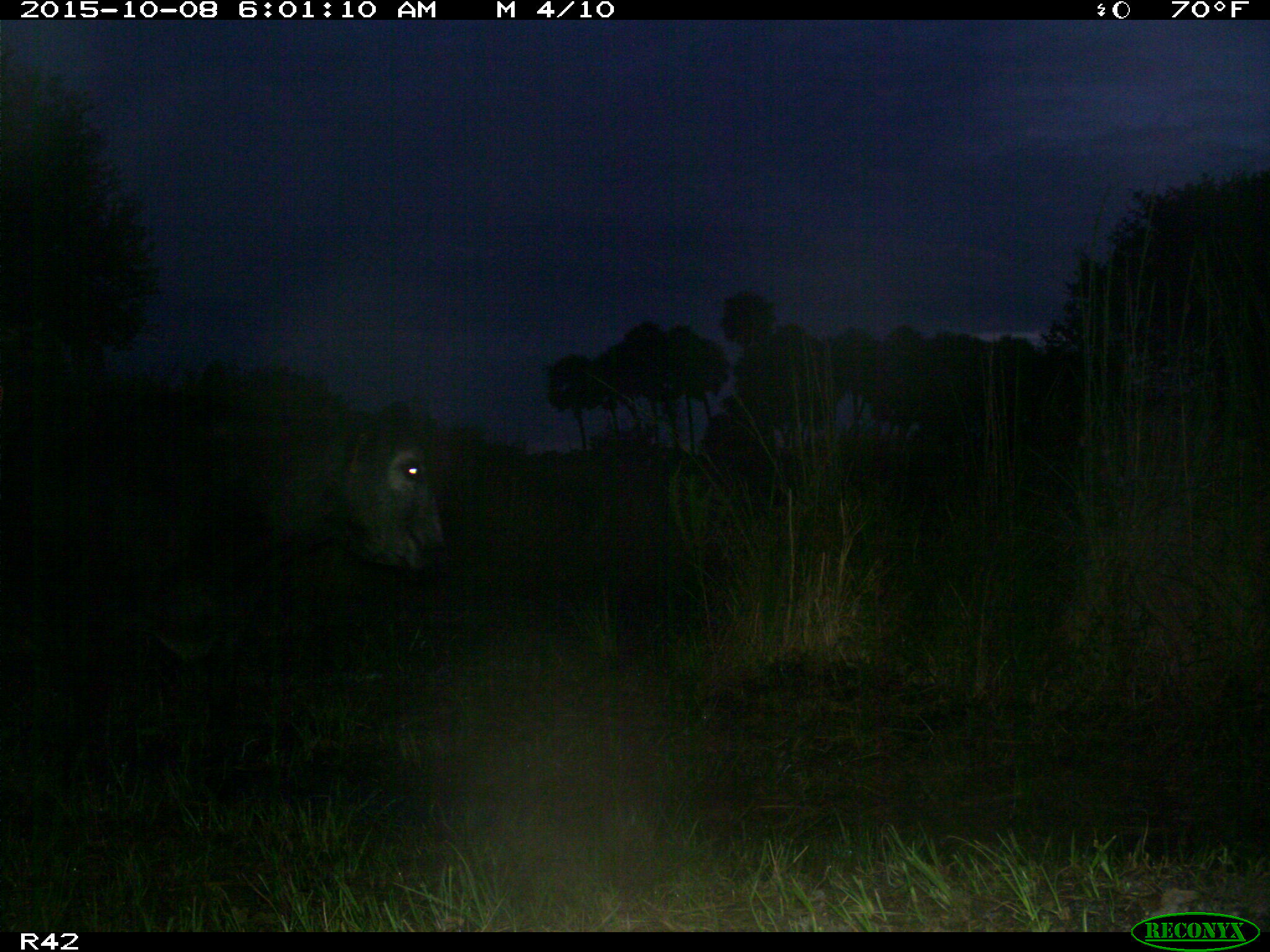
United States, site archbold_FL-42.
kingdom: Animalia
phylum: Chordata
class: Mammalia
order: Artiodactyla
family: Bovidae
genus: Bos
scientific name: Bos taurus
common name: domestic cow